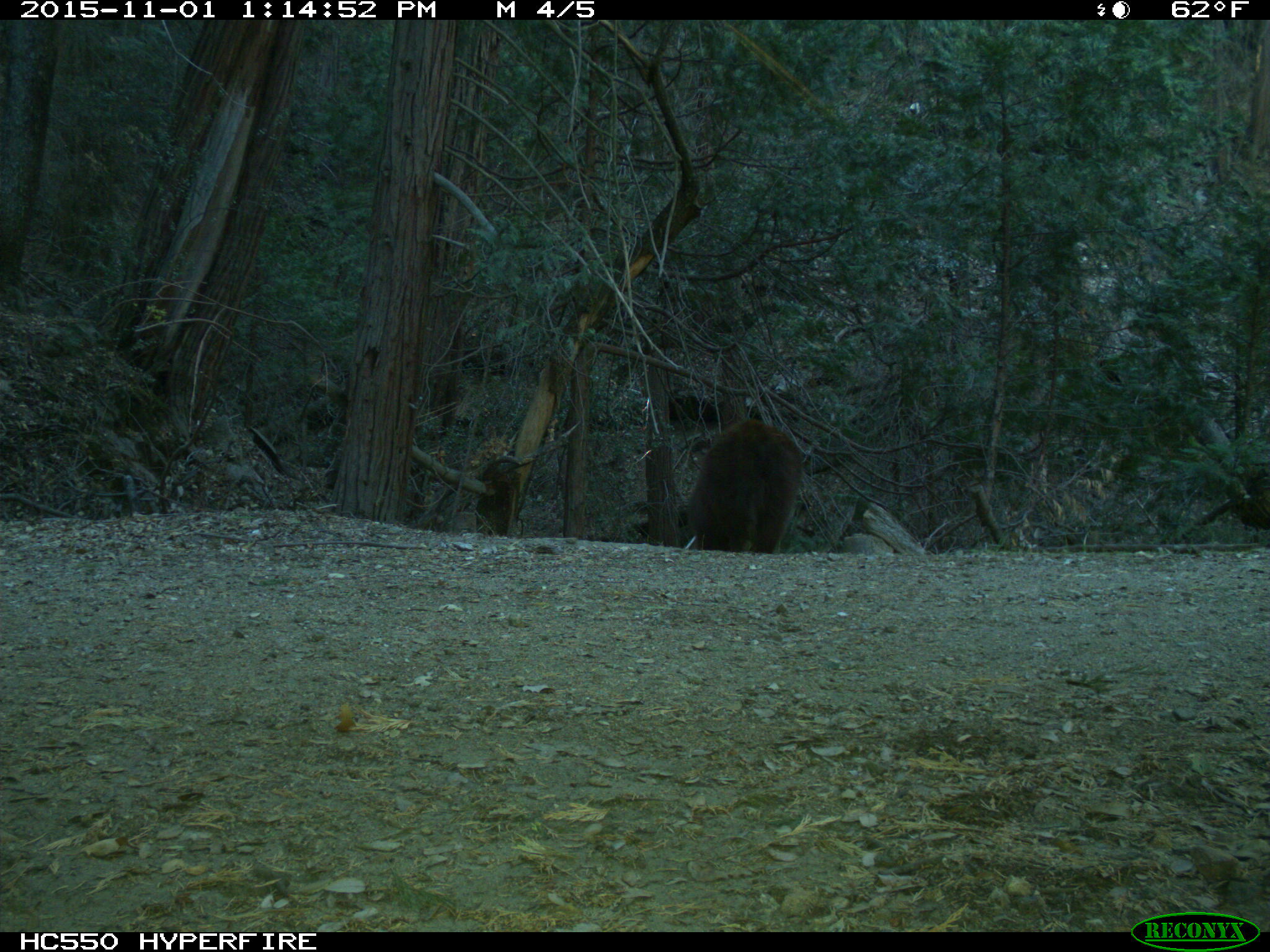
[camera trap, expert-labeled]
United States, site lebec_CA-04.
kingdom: Animalia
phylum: Chordata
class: Mammalia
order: Carnivora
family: Ursidae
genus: Ursus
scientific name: Ursus americanus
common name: american black bear